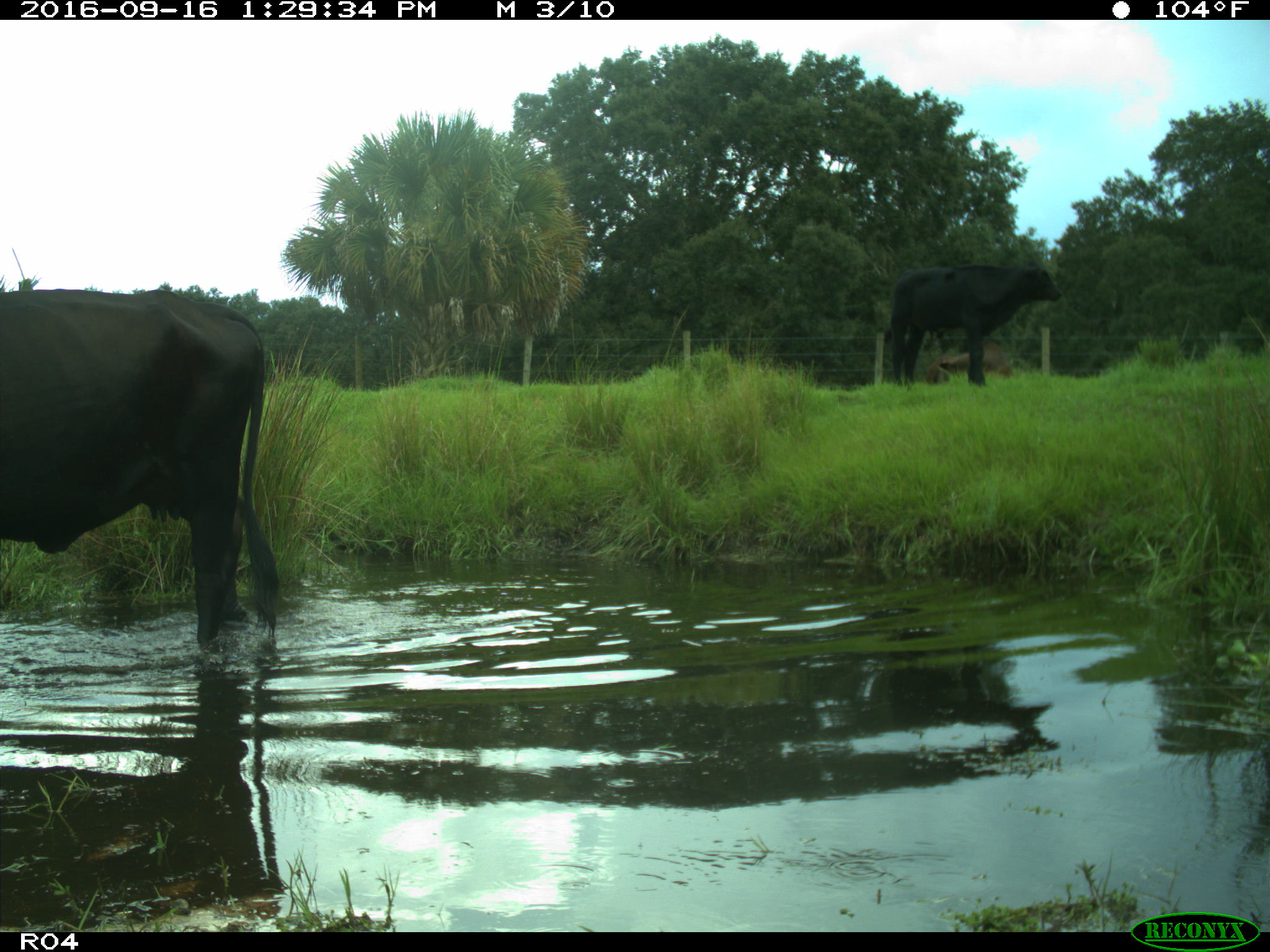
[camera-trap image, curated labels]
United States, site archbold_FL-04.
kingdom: Animalia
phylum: Chordata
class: Mammalia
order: Artiodactyla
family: Bovidae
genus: Bos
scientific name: Bos taurus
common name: domestic cow